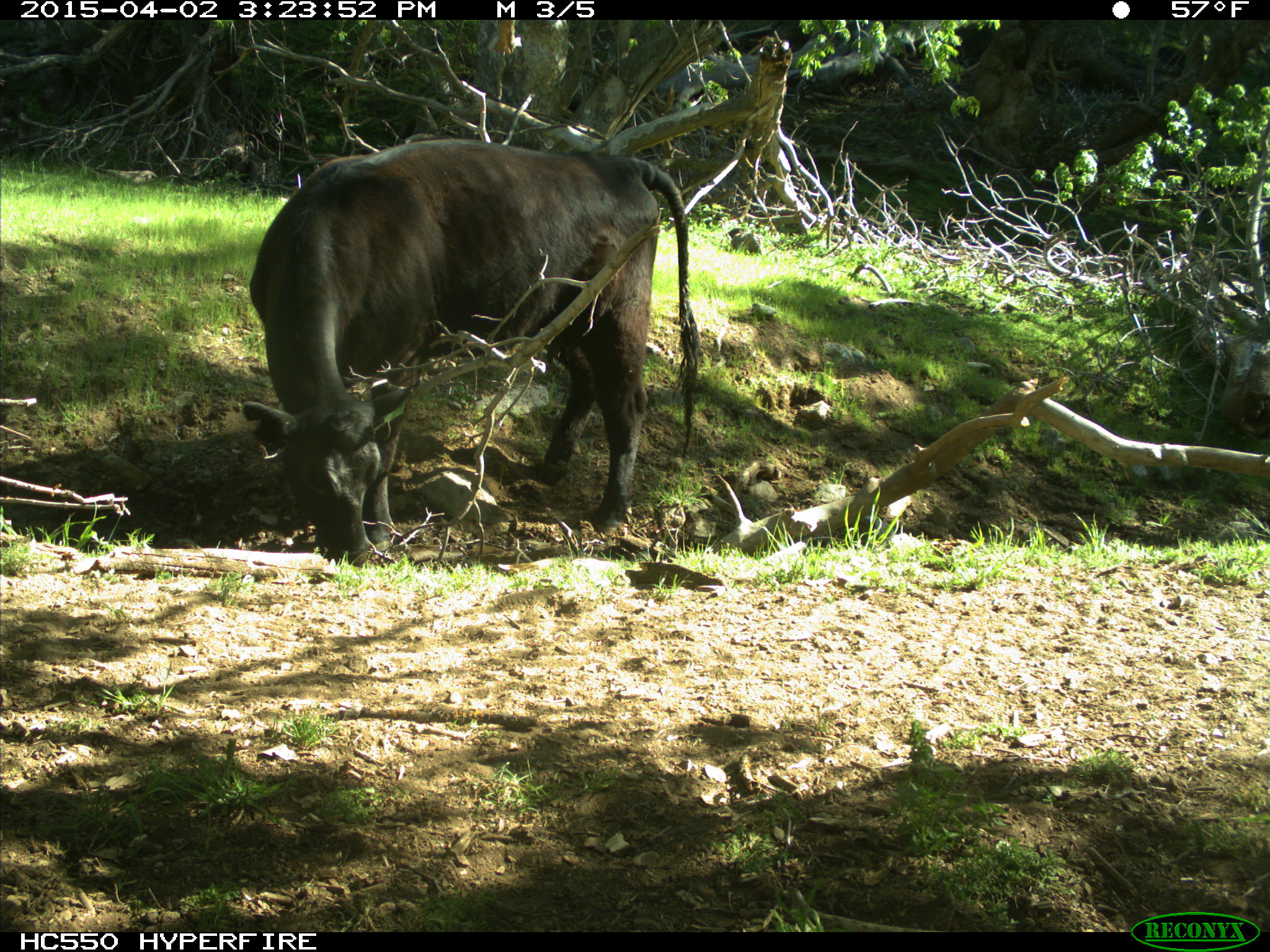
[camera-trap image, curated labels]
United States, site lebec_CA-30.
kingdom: Animalia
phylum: Chordata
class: Mammalia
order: Artiodactyla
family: Bovidae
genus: Bos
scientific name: Bos taurus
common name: domestic cow